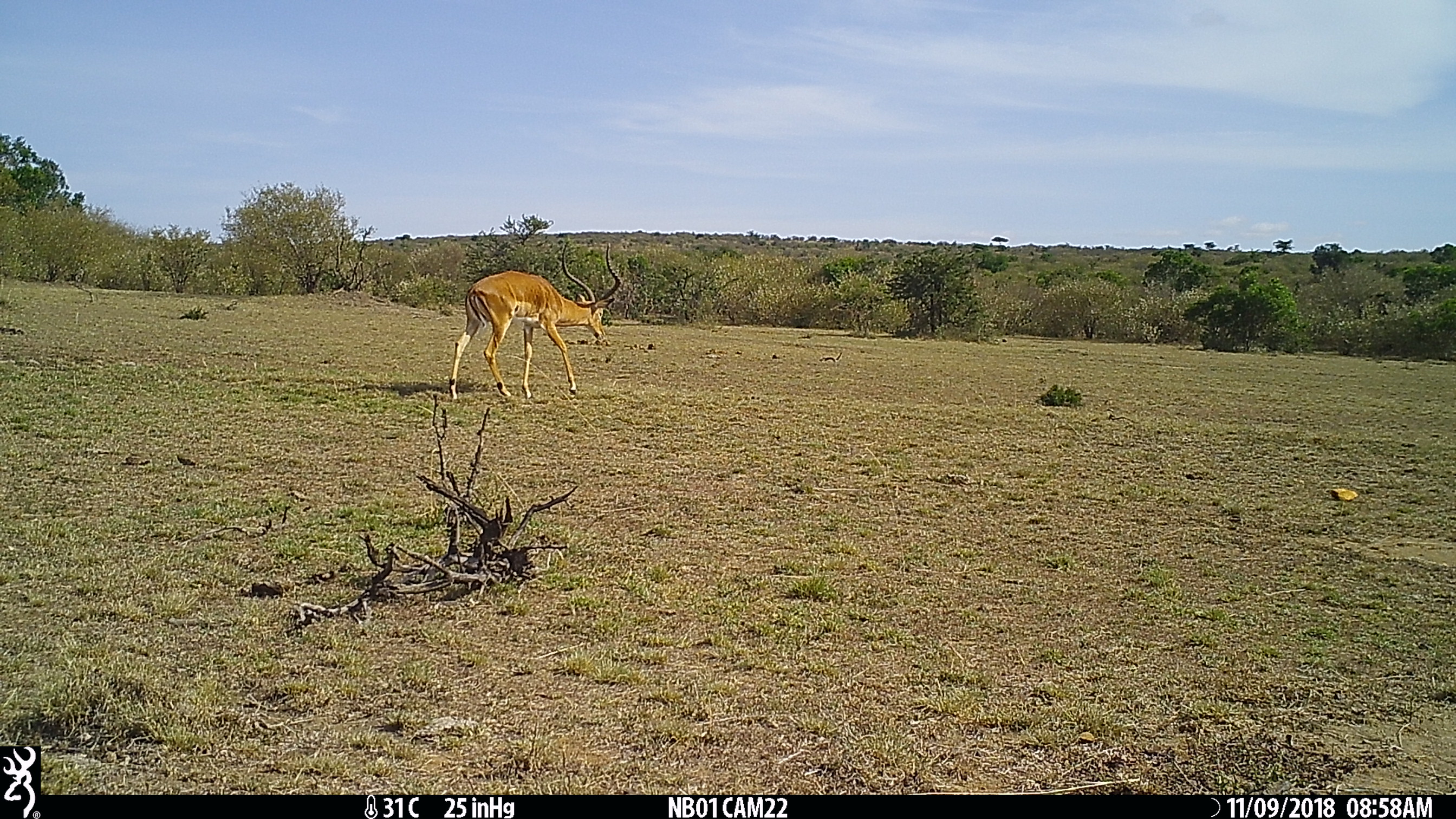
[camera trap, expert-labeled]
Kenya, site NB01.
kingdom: Animalia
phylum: Chordata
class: Mammalia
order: Artiodactyla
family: Bovidae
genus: Aepyceros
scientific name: Aepyceros melampus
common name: impala